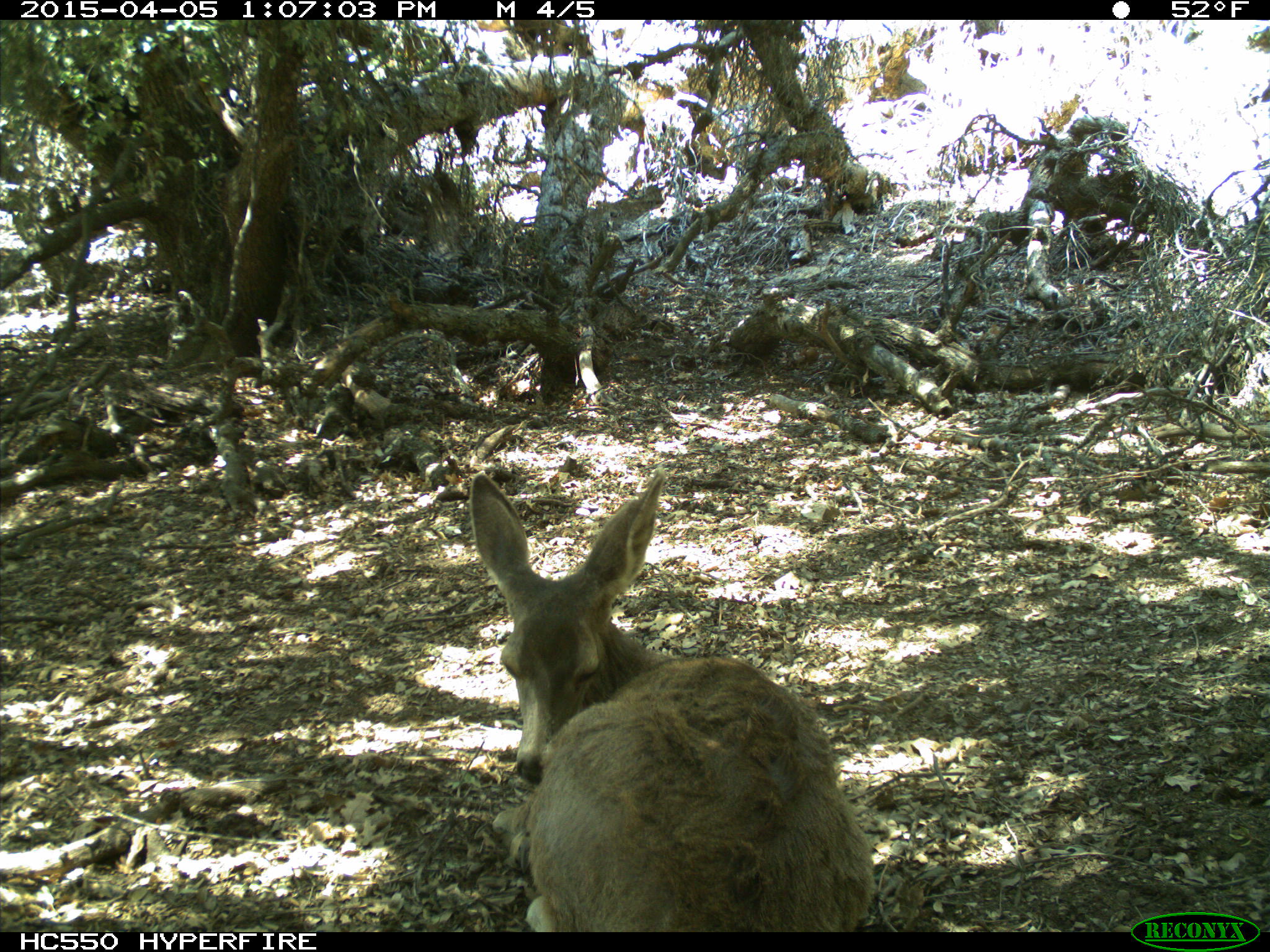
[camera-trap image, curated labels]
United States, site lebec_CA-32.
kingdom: Animalia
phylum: Chordata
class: Mammalia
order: Artiodactyla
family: Cervidae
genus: Odocoileus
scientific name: Odocoileus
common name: deer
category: unidentified deer